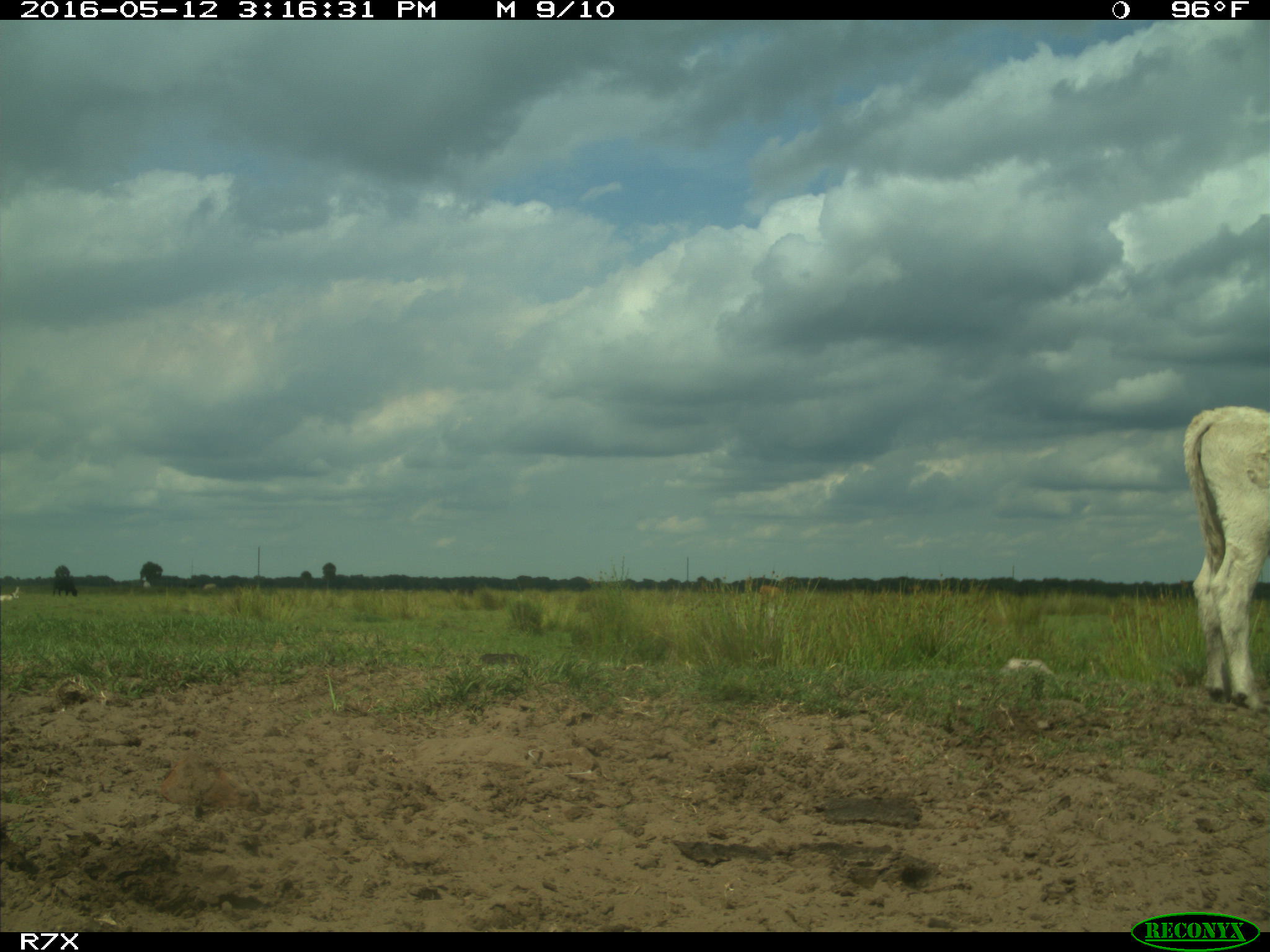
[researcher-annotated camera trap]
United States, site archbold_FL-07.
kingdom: Animalia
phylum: Chordata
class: Mammalia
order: Artiodactyla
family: Bovidae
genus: Bos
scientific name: Bos taurus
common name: domestic cow